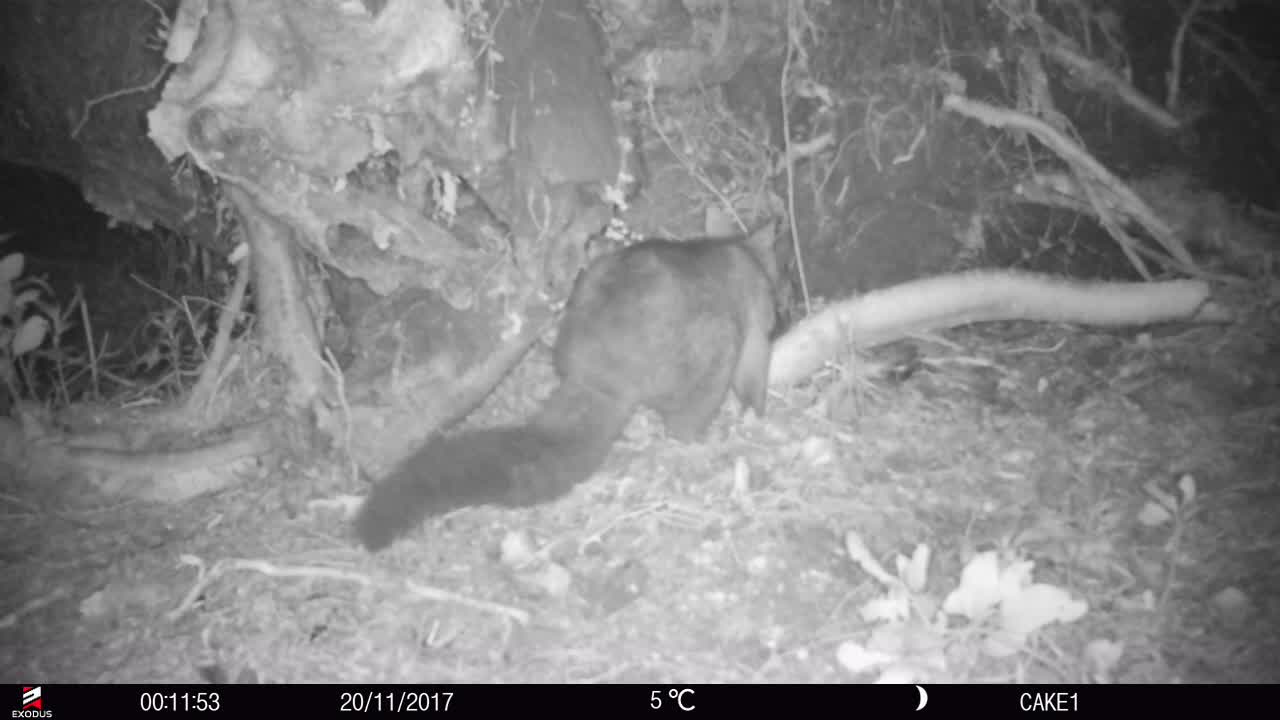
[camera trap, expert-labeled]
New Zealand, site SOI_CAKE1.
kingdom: Animalia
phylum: Chordata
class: Mammalia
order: Diprotodontia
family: Phalangeridae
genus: Trichosurus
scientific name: Trichosurus vulpecula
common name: common brushtail possum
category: possum